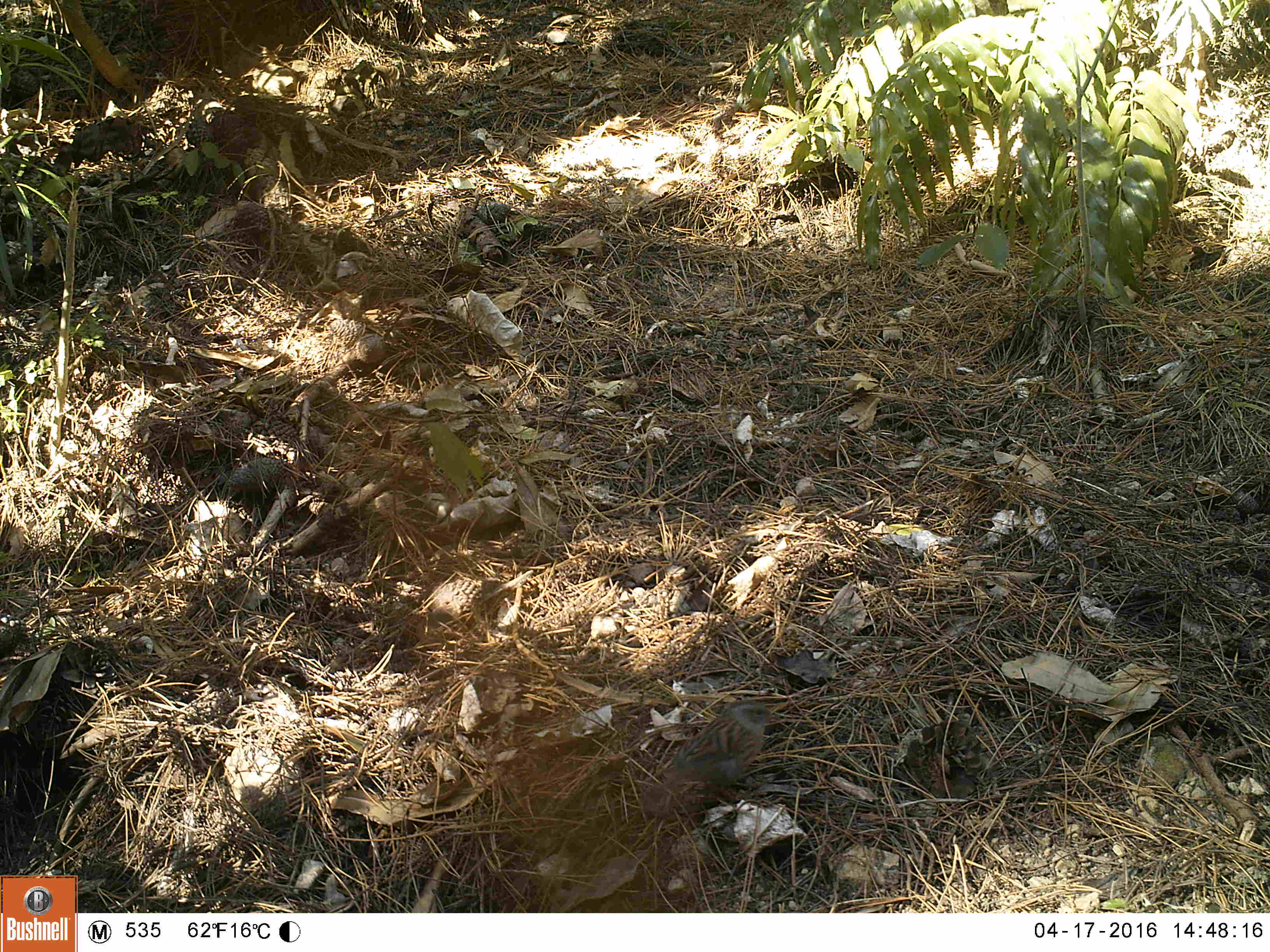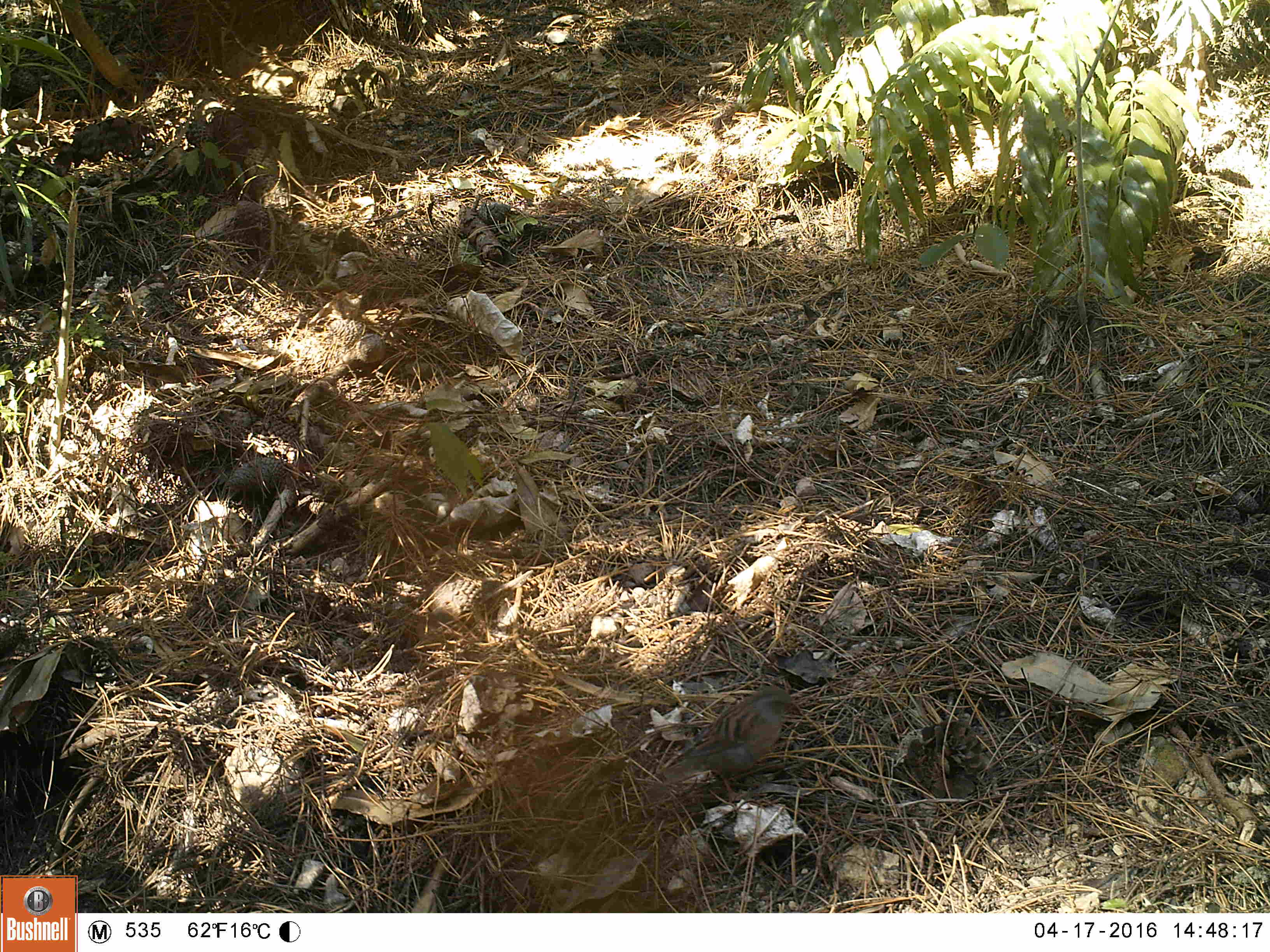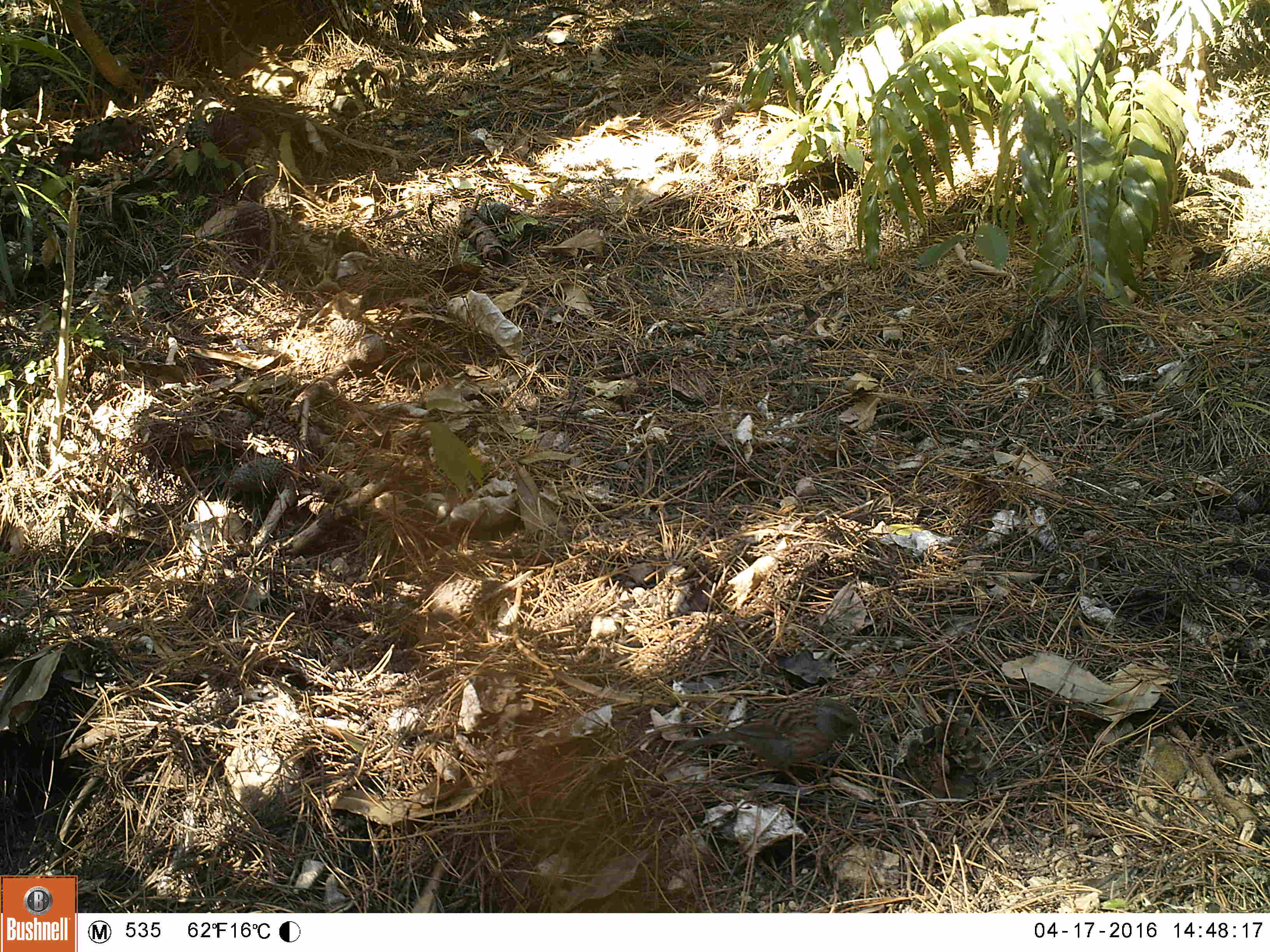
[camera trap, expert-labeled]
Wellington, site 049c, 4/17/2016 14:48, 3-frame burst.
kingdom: Animalia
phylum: Chordata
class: Aves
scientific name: Aves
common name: bird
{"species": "bird (Aves)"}